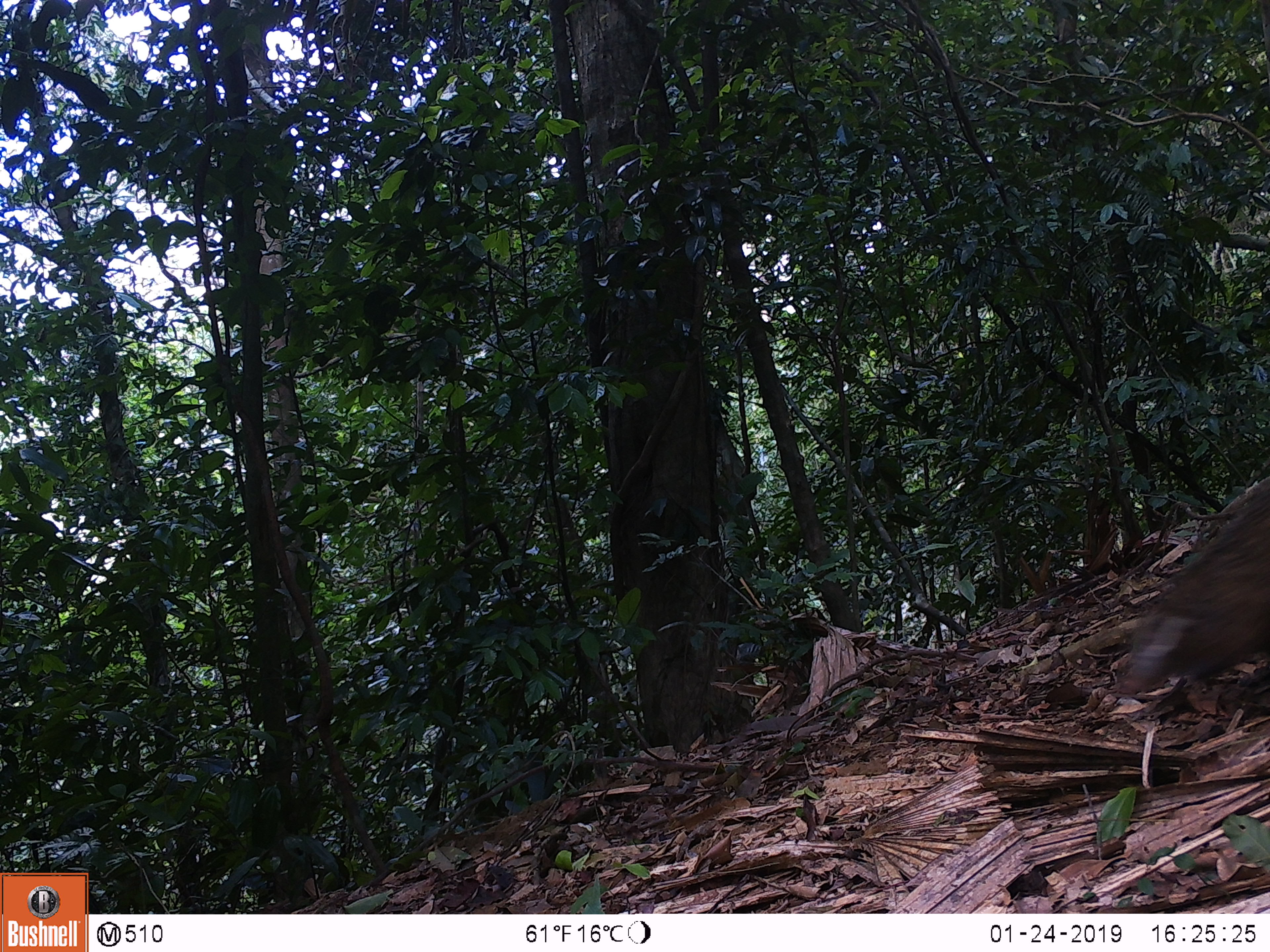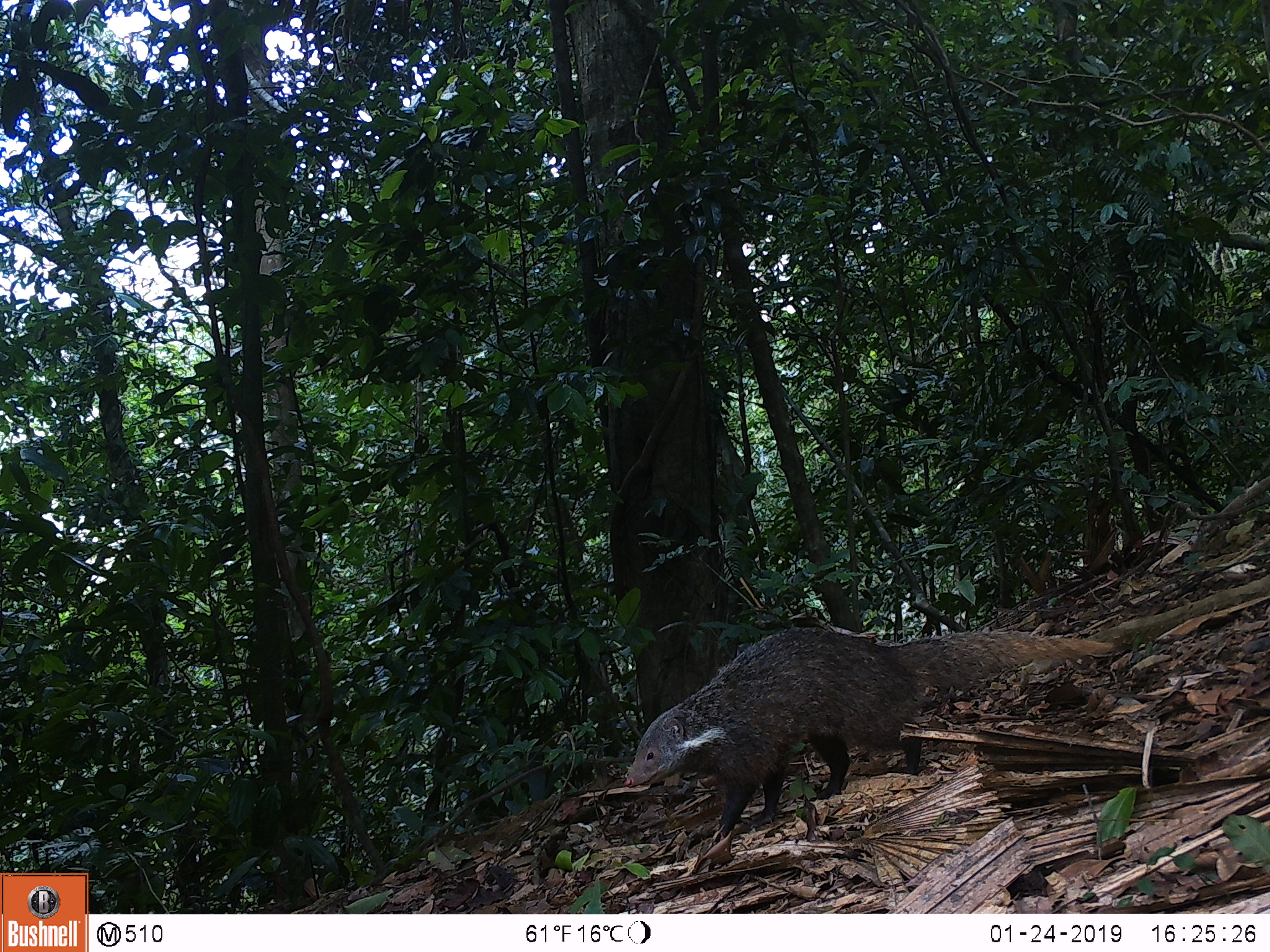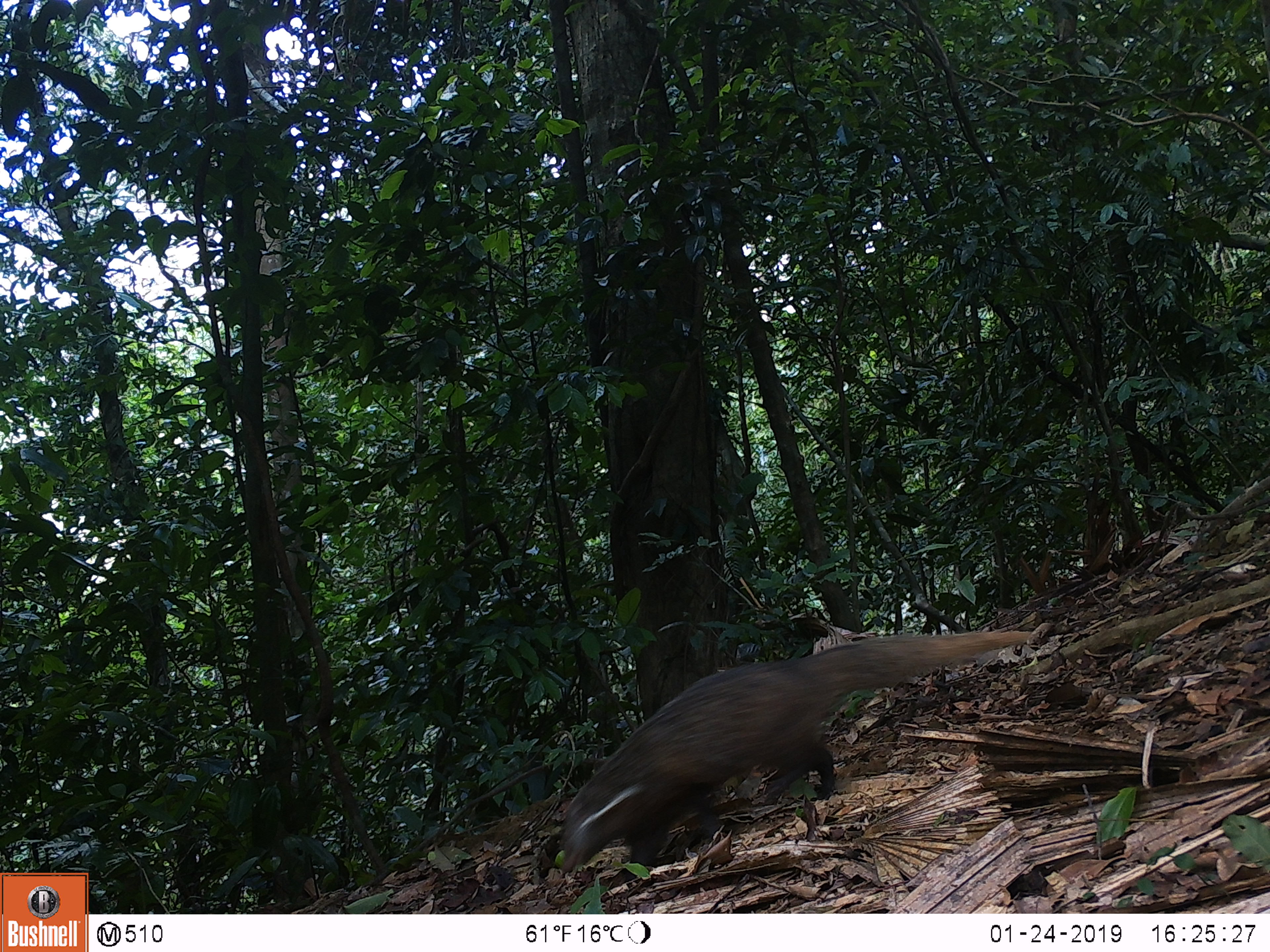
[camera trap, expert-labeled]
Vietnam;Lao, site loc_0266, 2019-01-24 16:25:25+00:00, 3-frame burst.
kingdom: Animalia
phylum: Chordata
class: Mammalia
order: Carnivora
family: Herpestidae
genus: Urva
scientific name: Urva urva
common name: crab-eating mongoose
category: crab eating mongoose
Crab eating mongoose (crab-eating mongoose) (Urva urva). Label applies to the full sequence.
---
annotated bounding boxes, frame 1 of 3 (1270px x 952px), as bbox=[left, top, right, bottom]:
crab eating mongoose: bbox=[1111, 474, 1268, 702]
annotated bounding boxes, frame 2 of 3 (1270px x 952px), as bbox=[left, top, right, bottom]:
crab eating mongoose: bbox=[623, 624, 1113, 839]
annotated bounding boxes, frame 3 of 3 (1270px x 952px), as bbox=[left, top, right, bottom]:
crab eating mongoose: bbox=[557, 629, 1034, 892]